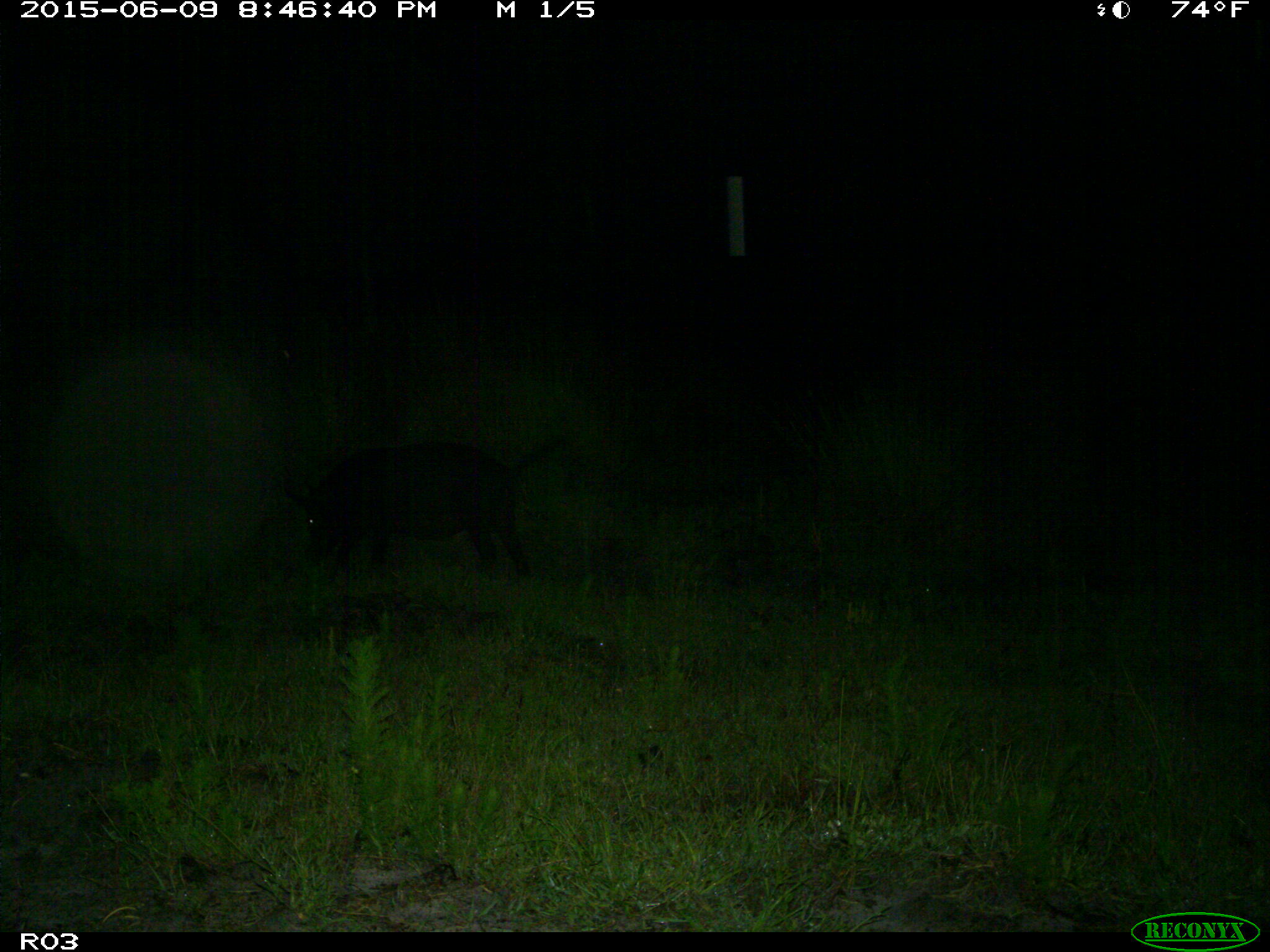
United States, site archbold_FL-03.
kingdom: Animalia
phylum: Chordata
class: Mammalia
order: Artiodactyla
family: Suidae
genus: Sus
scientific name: Sus scrofa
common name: wild boar